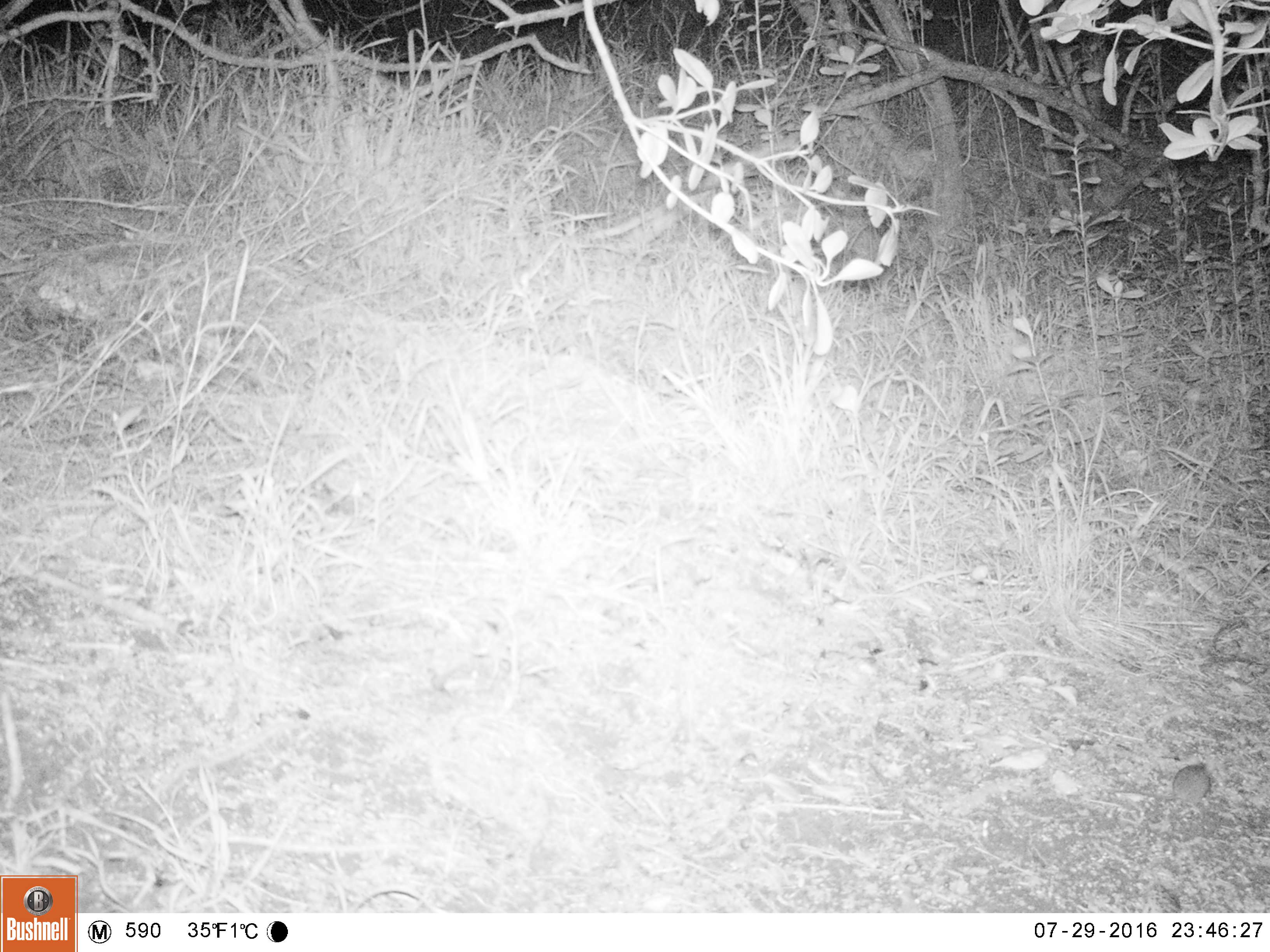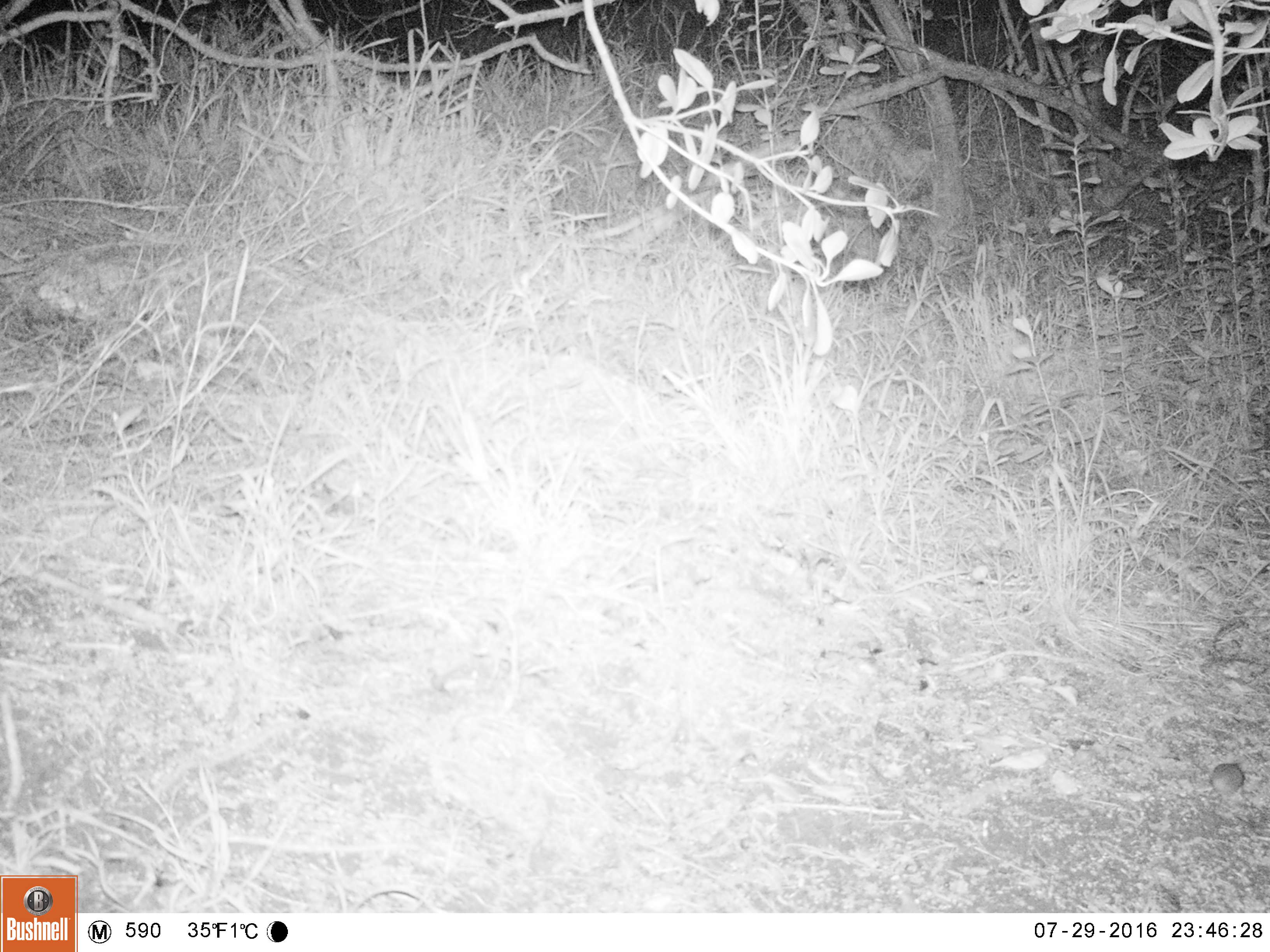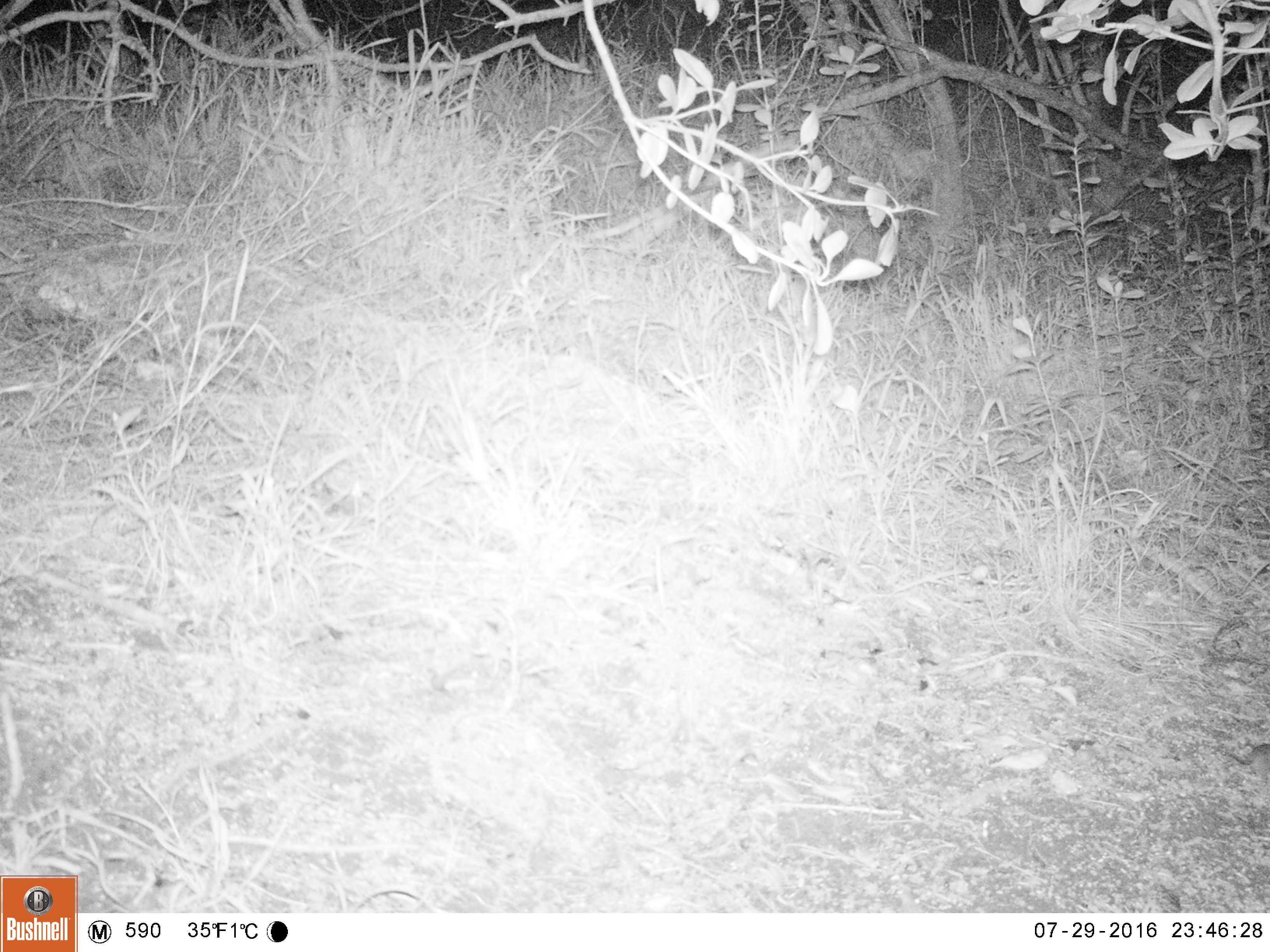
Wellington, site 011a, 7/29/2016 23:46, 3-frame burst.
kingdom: Animalia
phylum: Chordata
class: Mammalia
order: Rodentia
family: Muridae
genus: Mus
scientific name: Mus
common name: mouse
Mouse (Mus).